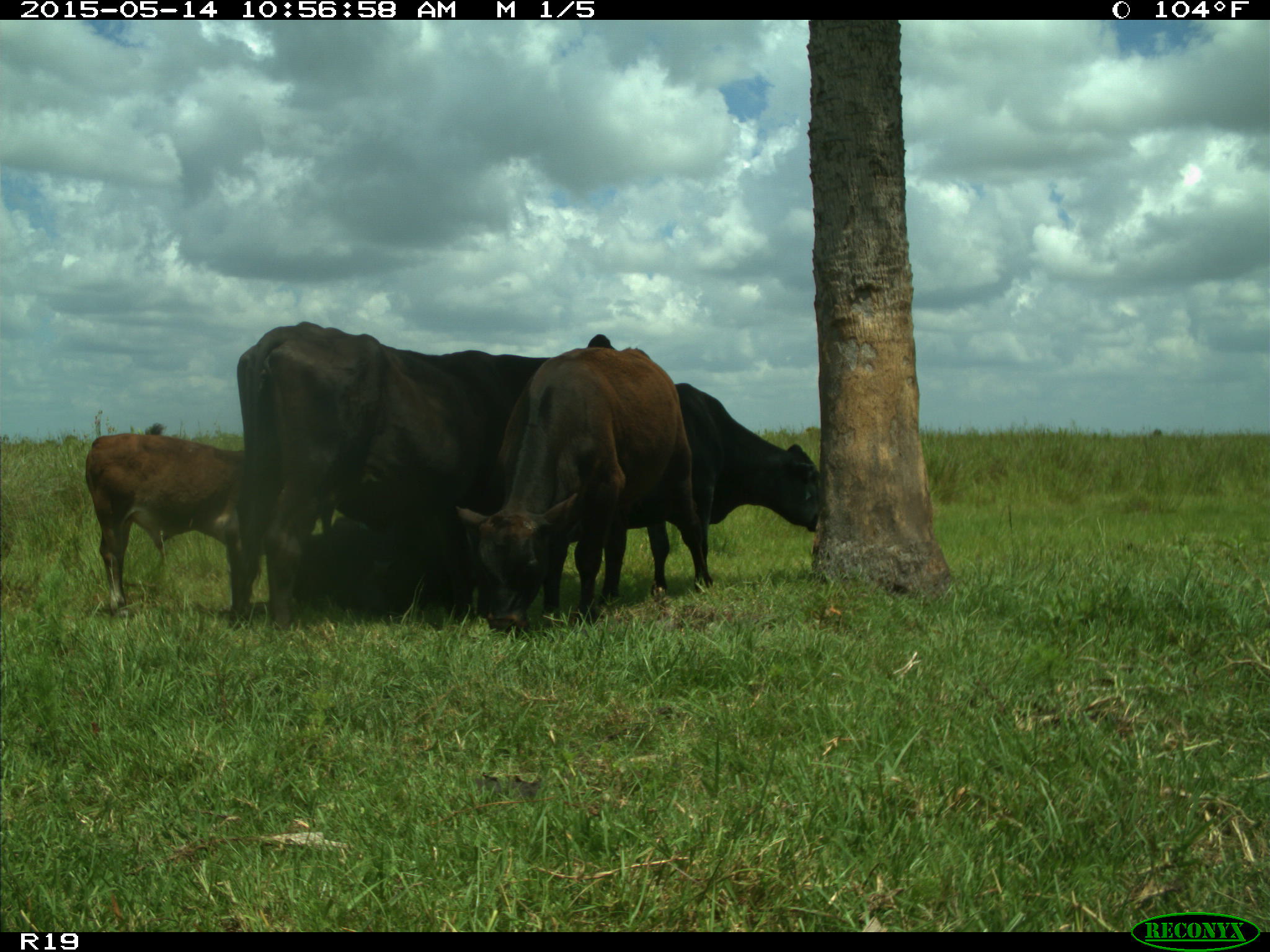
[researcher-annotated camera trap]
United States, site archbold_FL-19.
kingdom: Animalia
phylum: Chordata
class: Mammalia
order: Artiodactyla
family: Bovidae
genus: Bos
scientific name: Bos taurus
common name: domestic cow